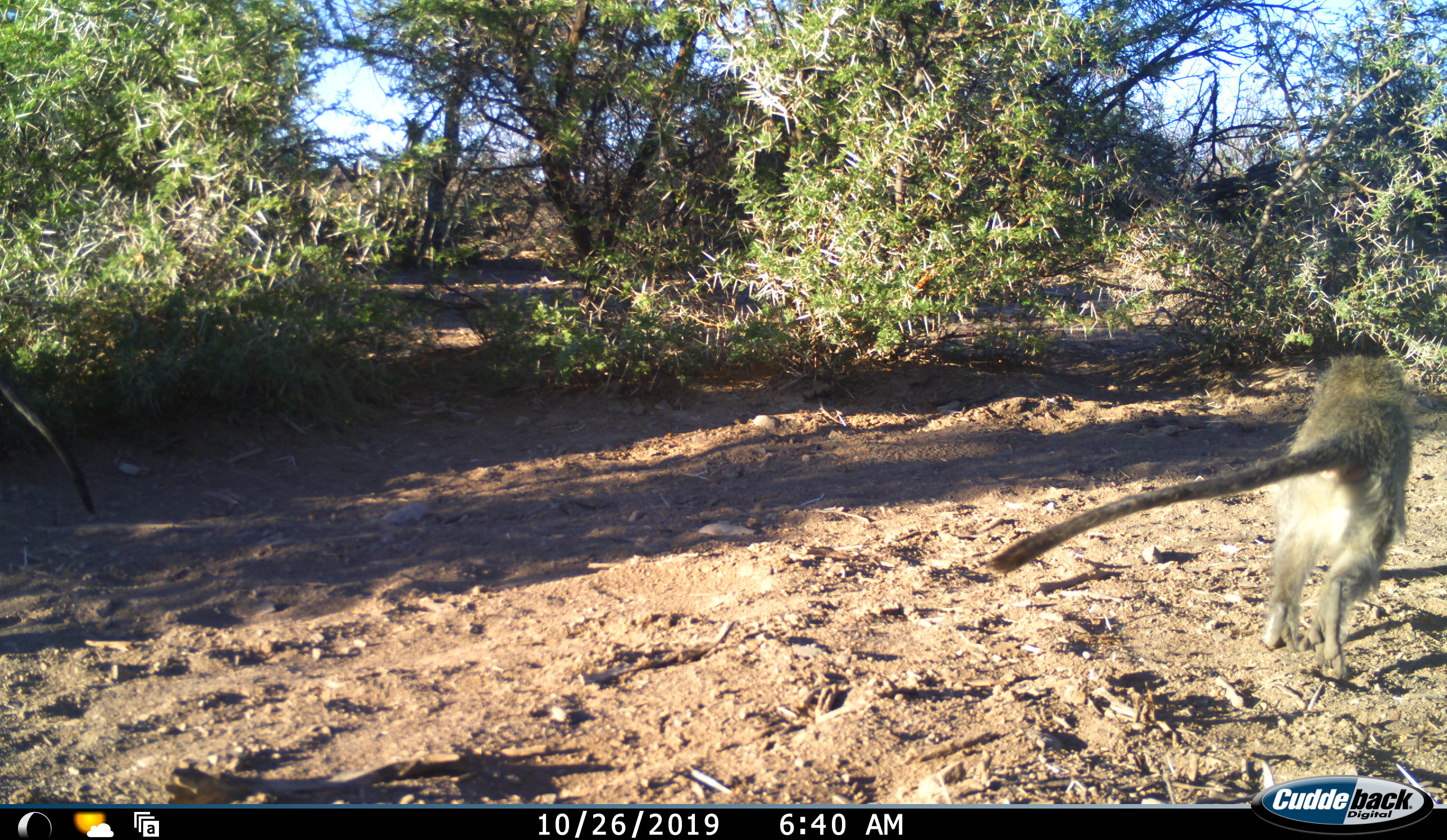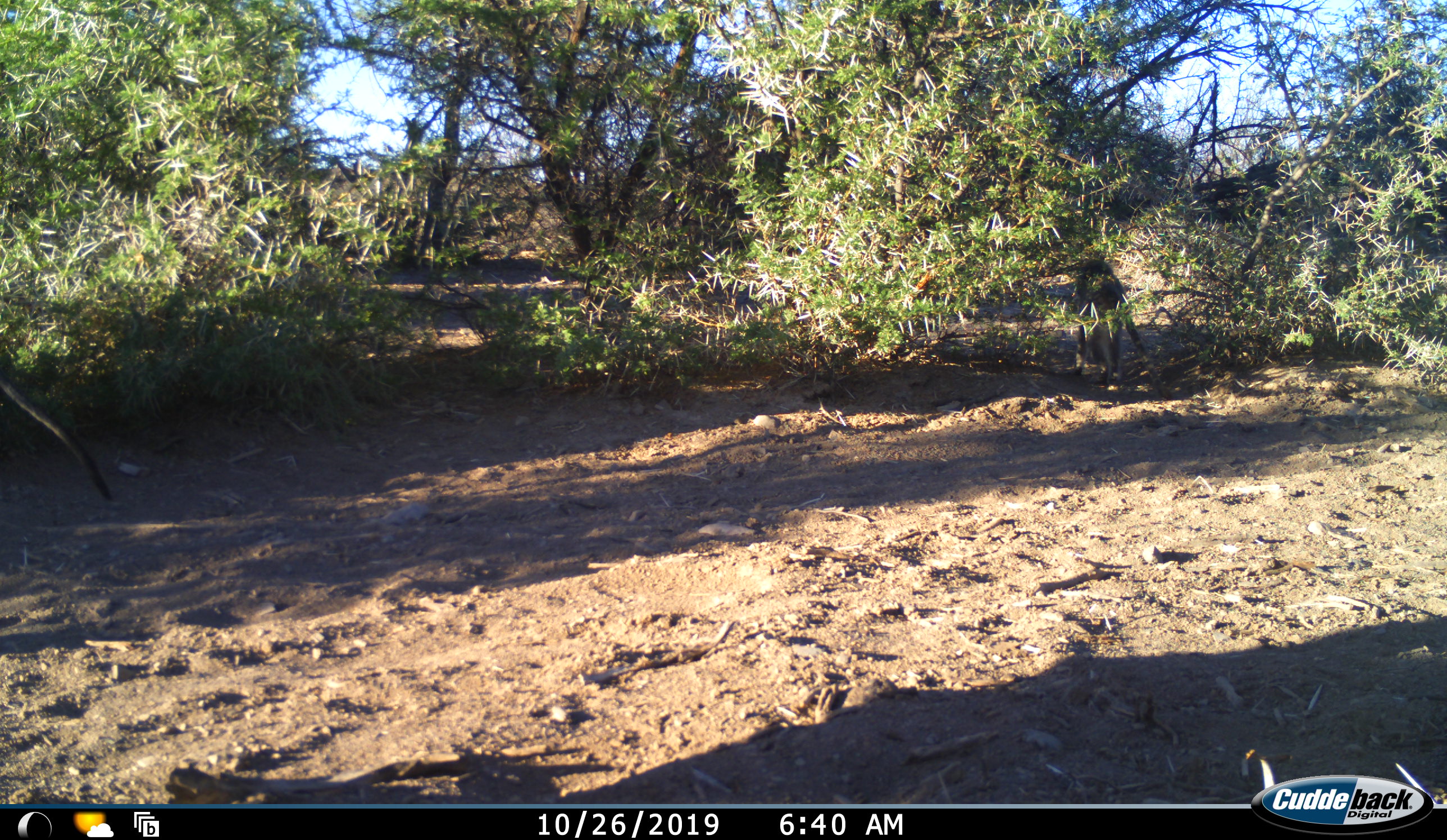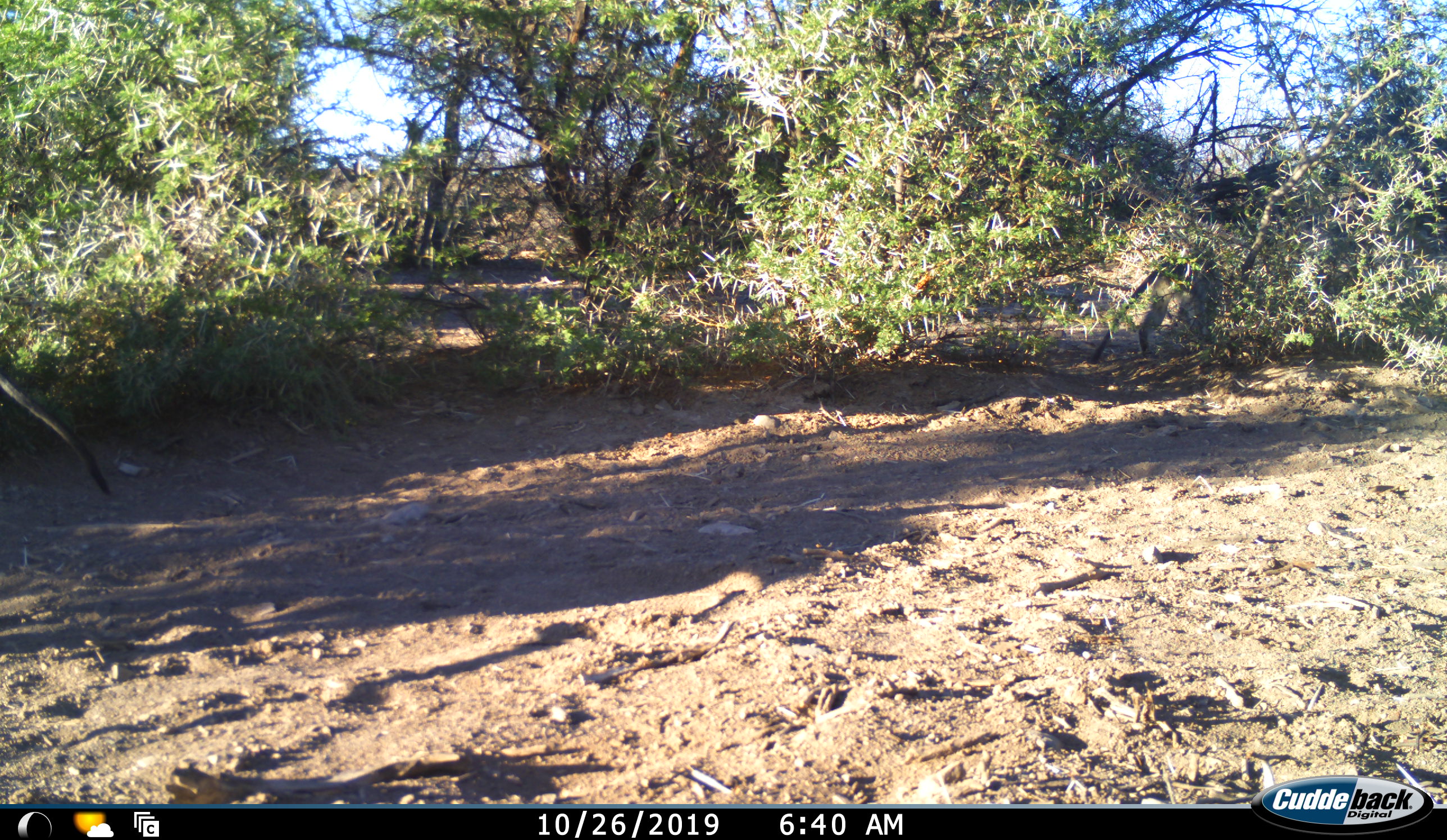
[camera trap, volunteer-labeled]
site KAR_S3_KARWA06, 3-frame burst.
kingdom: Animalia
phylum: Chordata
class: Mammalia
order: Primates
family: Cercopithecidae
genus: Chlorocebus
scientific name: Chlorocebus pygerythrus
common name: vervet monkey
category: monkeyvervet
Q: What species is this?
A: Monkeyvervet (vervet monkey) (Chlorocebus pygerythrus).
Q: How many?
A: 1.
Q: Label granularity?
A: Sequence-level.